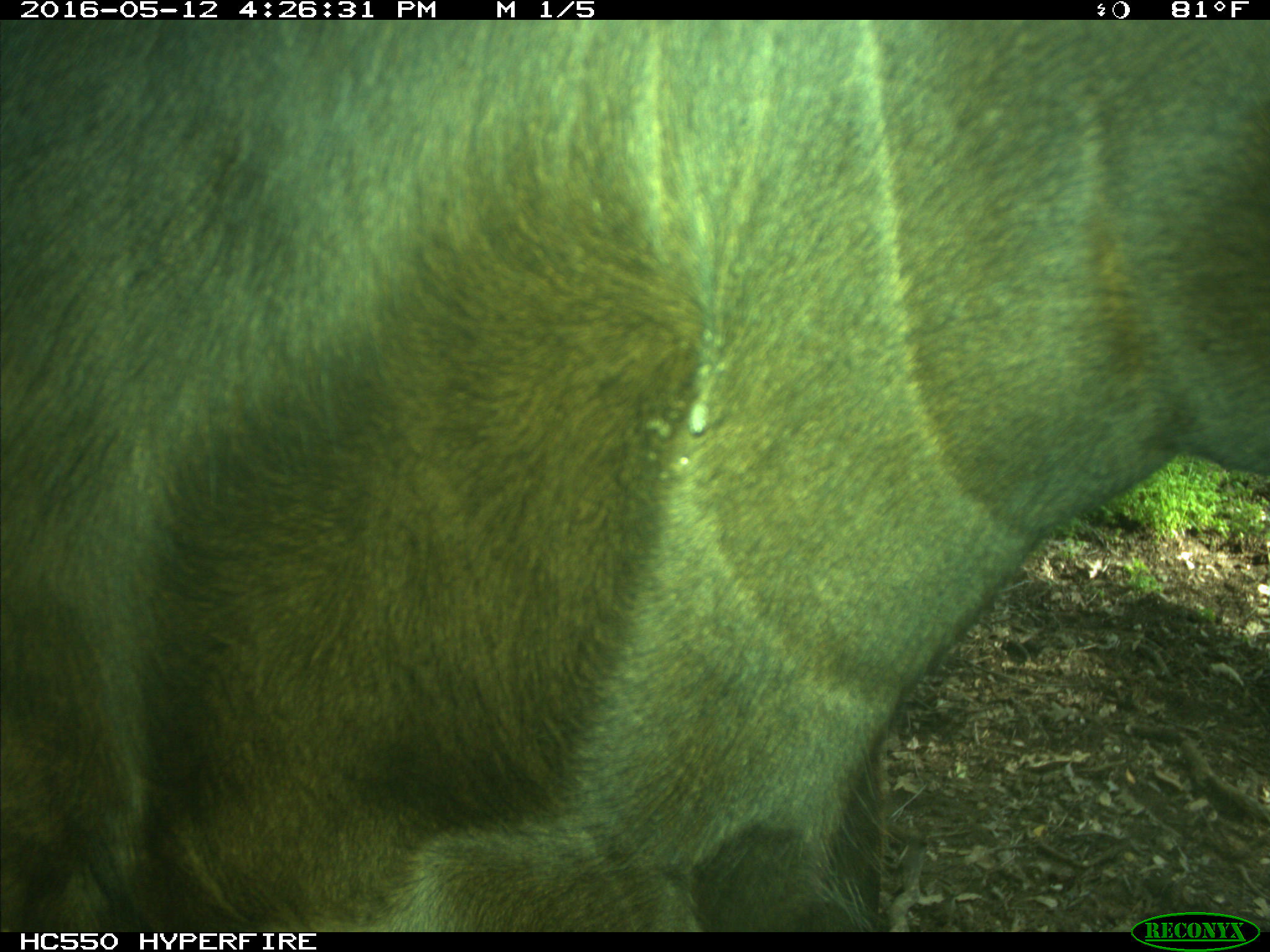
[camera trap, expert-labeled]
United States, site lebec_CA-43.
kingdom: Animalia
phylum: Chordata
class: Mammalia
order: Artiodactyla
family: Bovidae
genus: Bos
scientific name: Bos taurus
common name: domestic cow